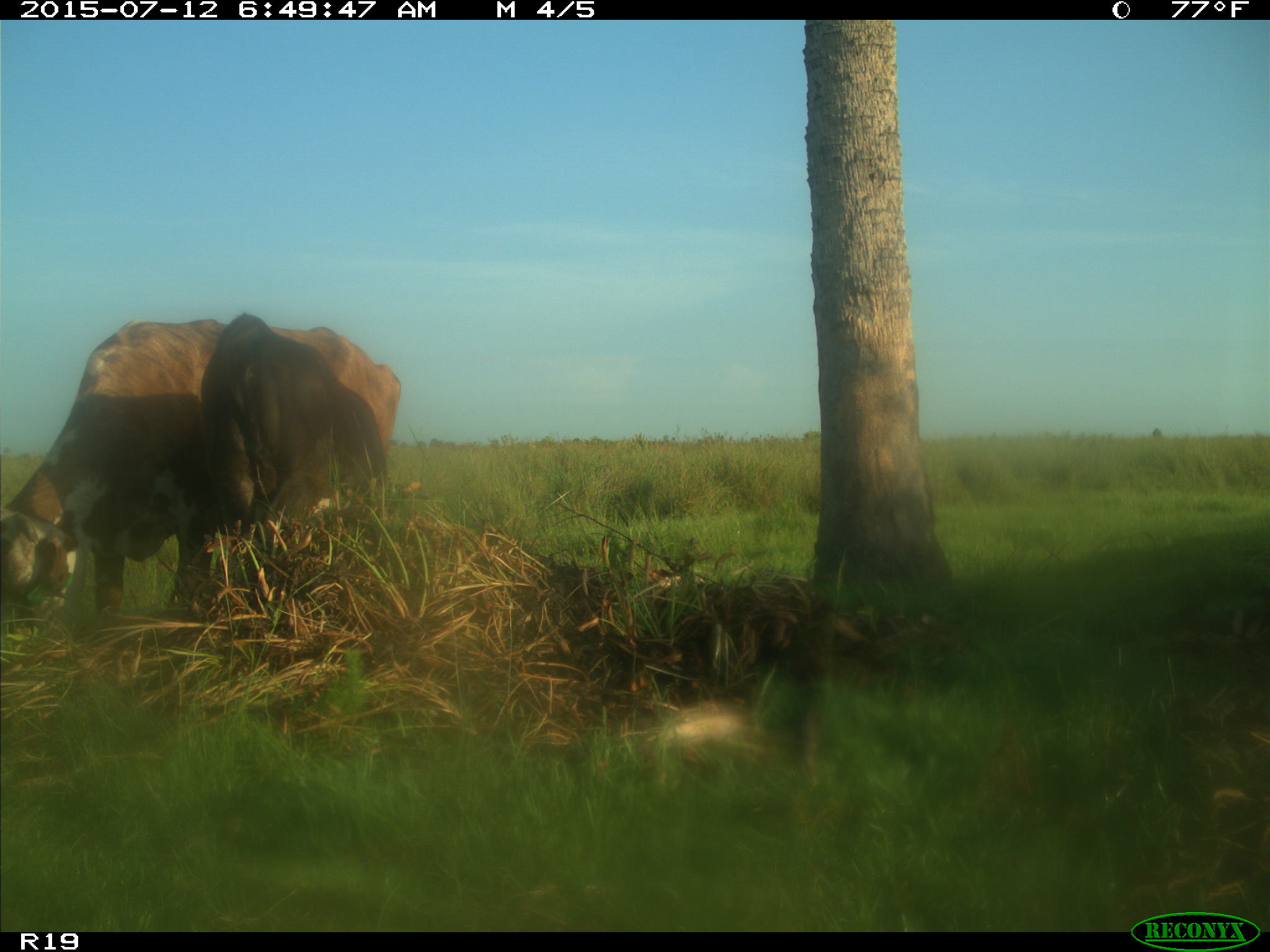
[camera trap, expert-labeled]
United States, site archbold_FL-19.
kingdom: Animalia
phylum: Chordata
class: Mammalia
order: Artiodactyla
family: Bovidae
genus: Bos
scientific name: Bos taurus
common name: domestic cow